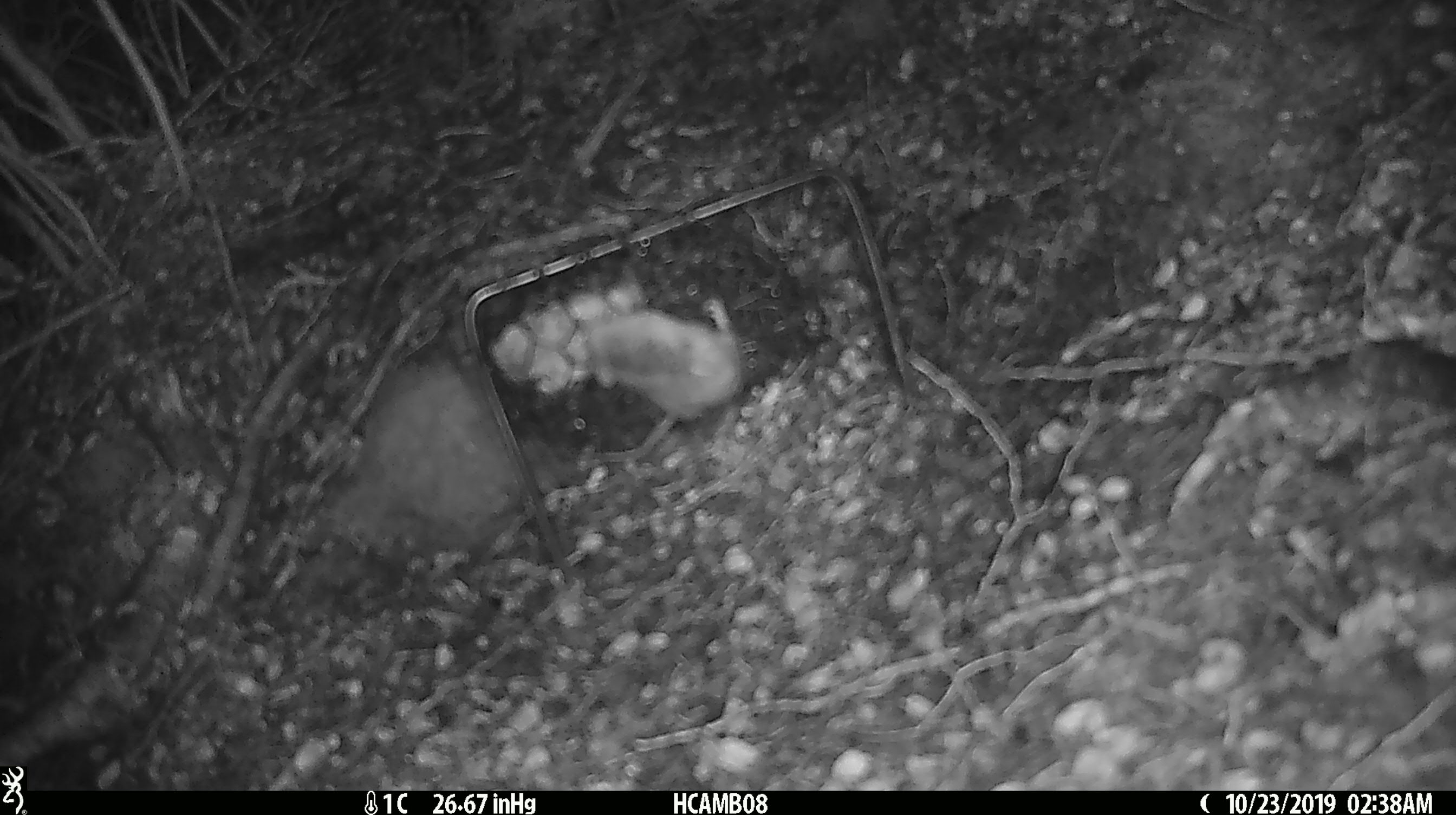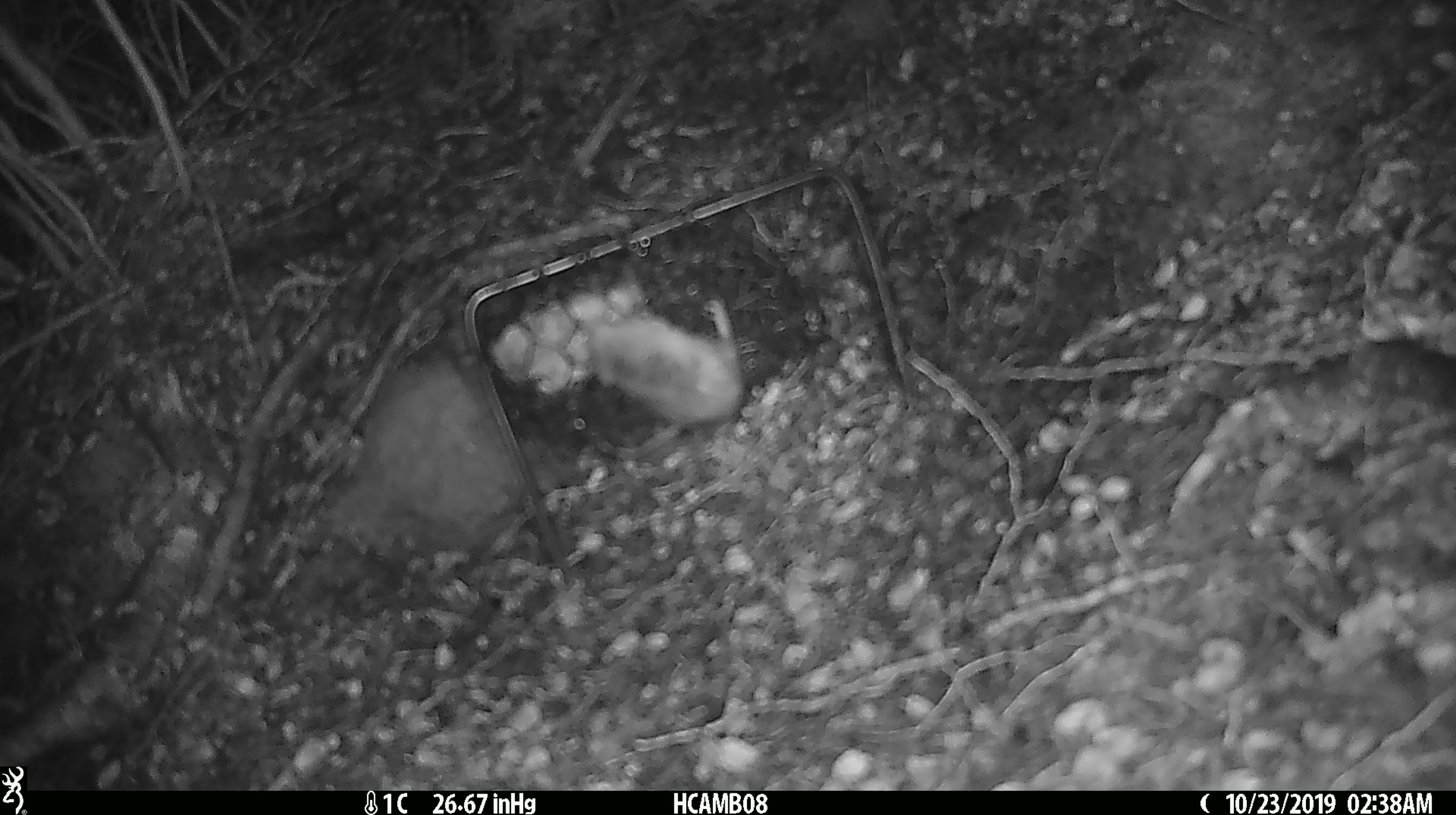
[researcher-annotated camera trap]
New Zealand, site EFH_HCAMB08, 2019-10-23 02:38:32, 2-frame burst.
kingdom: Animalia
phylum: Chordata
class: Mammalia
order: Rodentia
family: Muridae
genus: Mus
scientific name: Mus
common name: mouse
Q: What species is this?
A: Mouse (Mus).